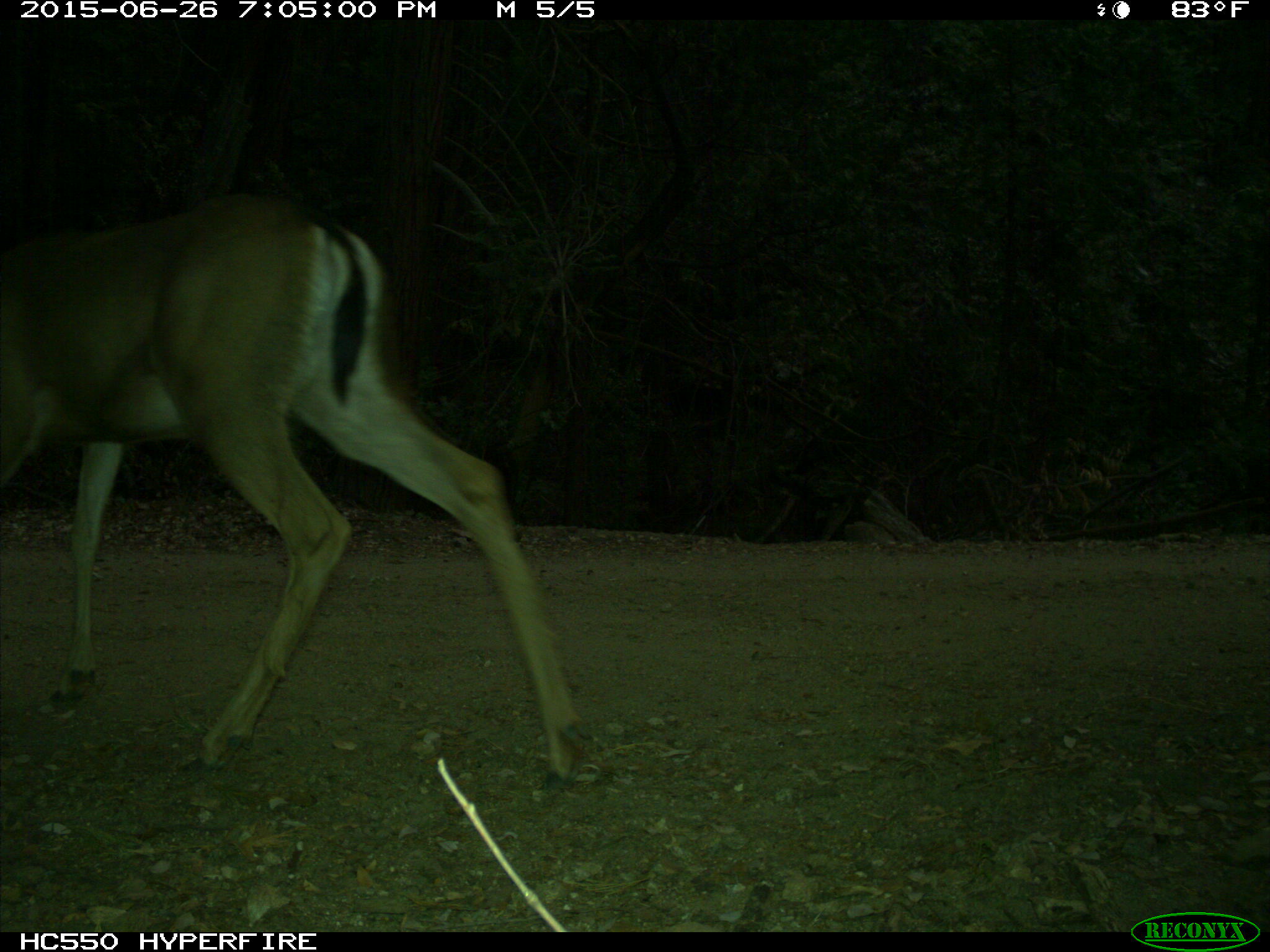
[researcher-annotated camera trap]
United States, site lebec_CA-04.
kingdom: Animalia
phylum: Chordata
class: Mammalia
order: Artiodactyla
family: Cervidae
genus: Odocoileus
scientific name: Odocoileus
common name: deer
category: unidentified deer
Unidentified deer (deer) (Odocoileus).